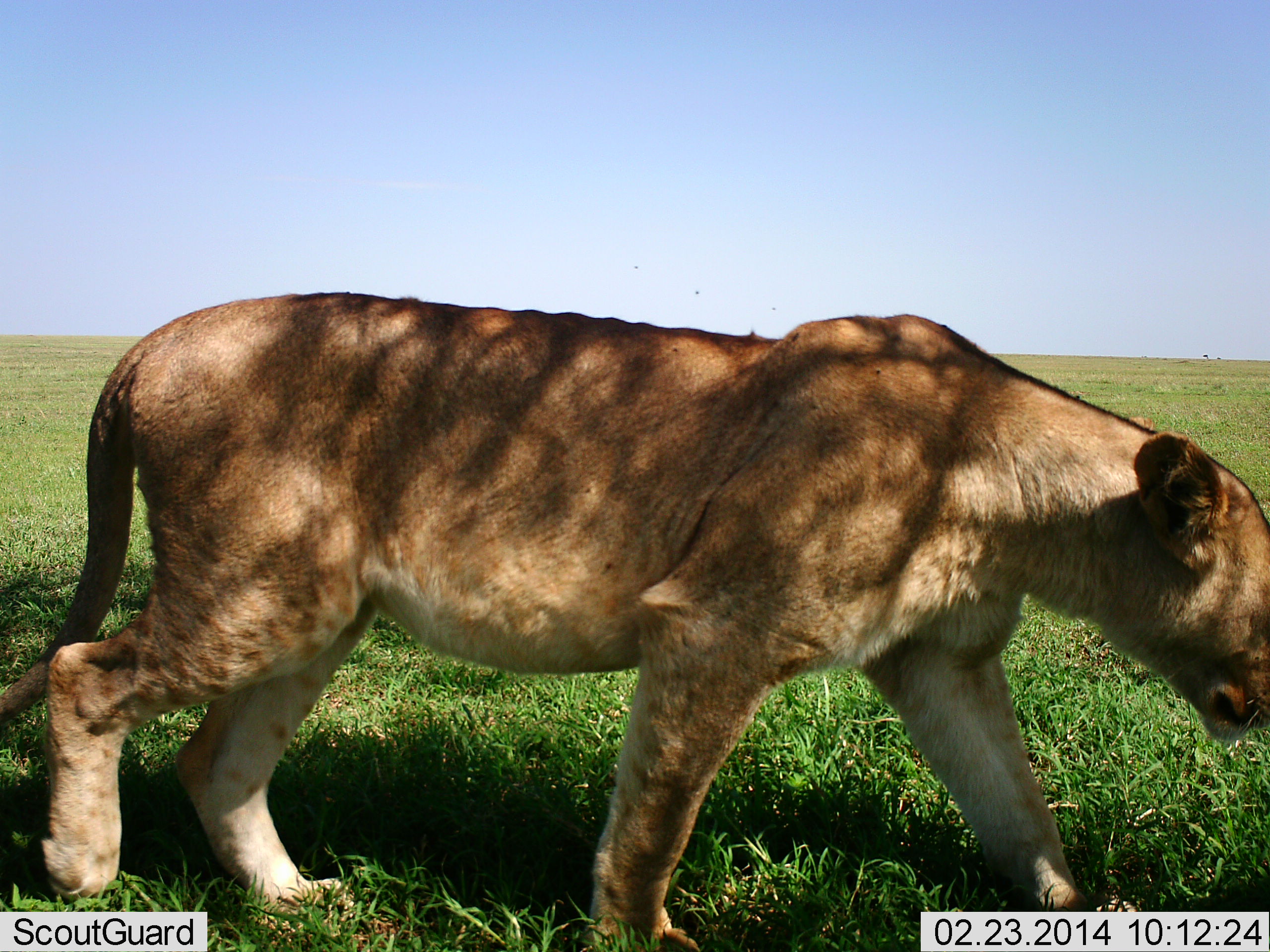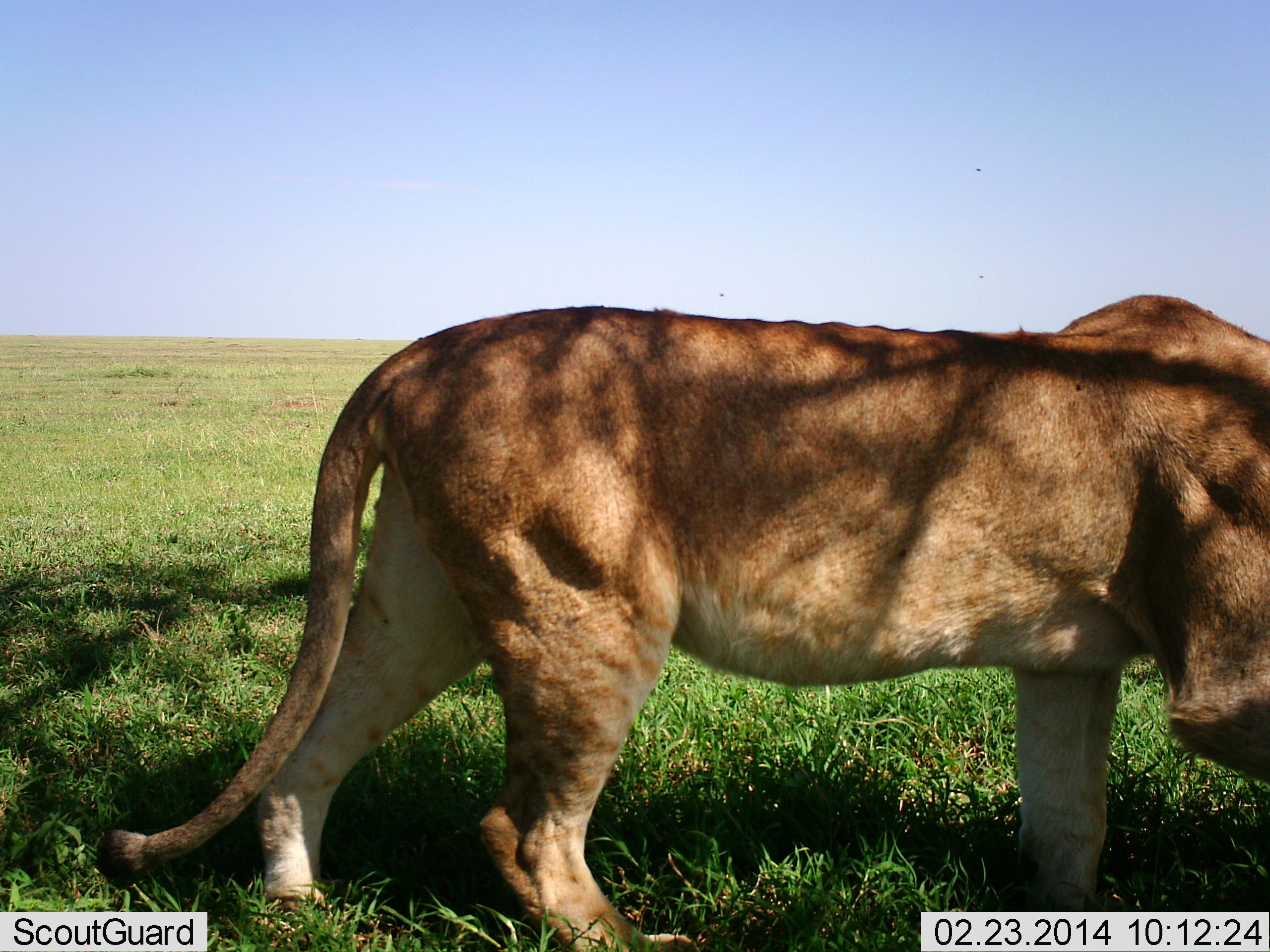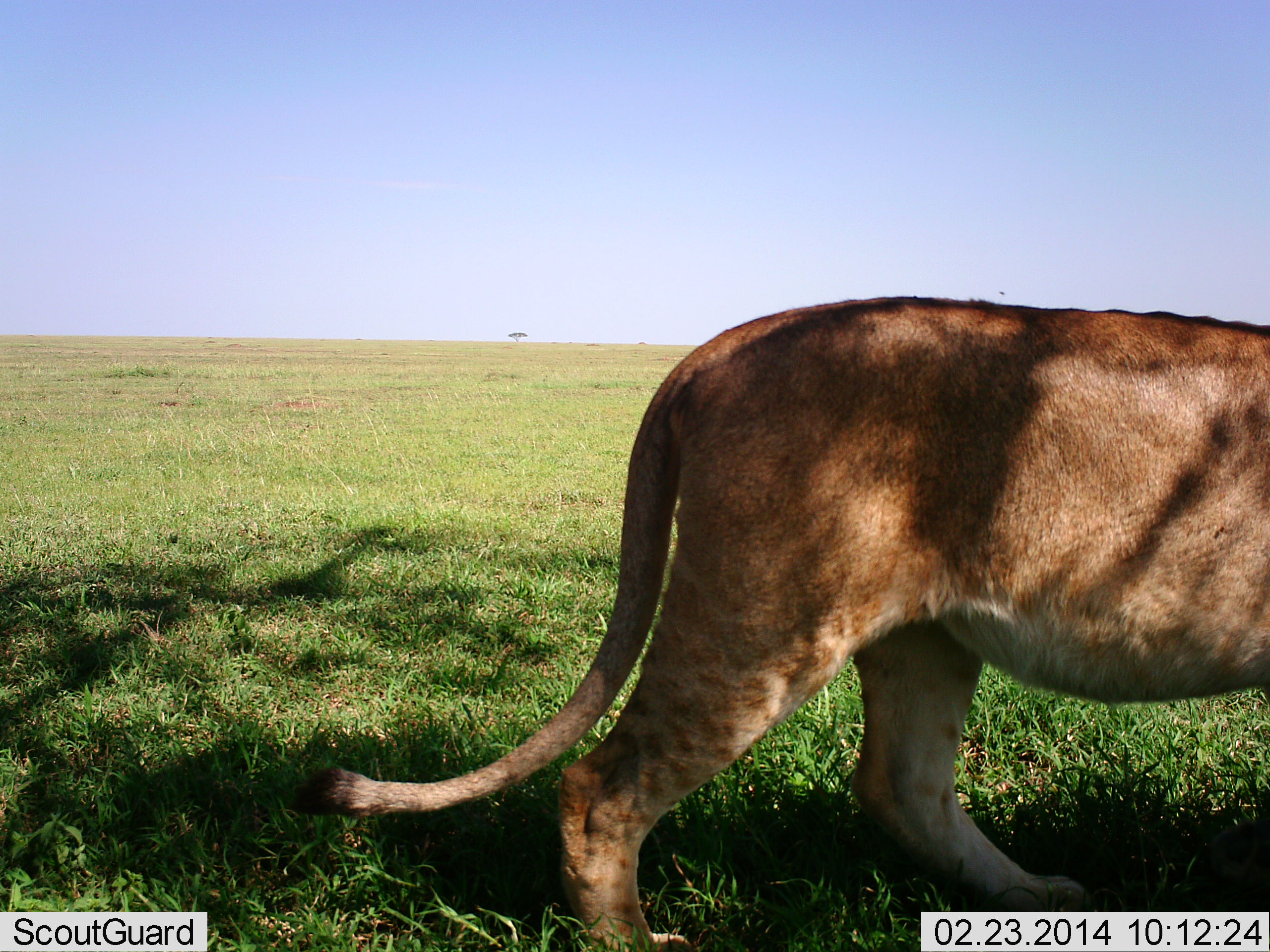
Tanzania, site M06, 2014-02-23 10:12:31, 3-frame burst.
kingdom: Animalia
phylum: Chordata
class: Mammalia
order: Carnivora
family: Felidae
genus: Panthera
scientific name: Panthera leo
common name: lion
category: lionfemale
Lionfemale (lion) (Panthera leo), count 1. Behavior (volunteer vote fractions): standing 0%, resting 0%, moving 100%, interacting 0%. Young present (vote fraction): 0%. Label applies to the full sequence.